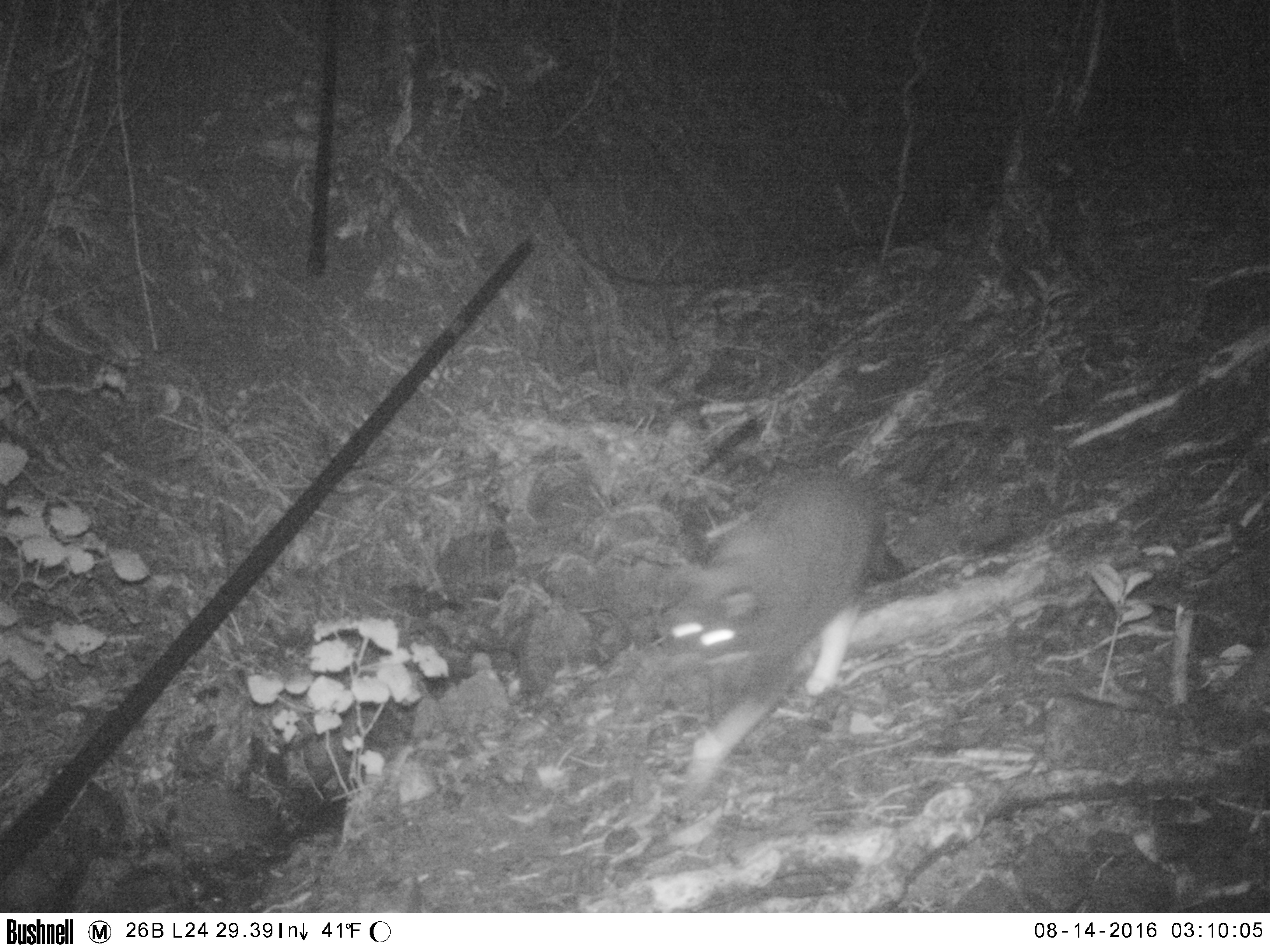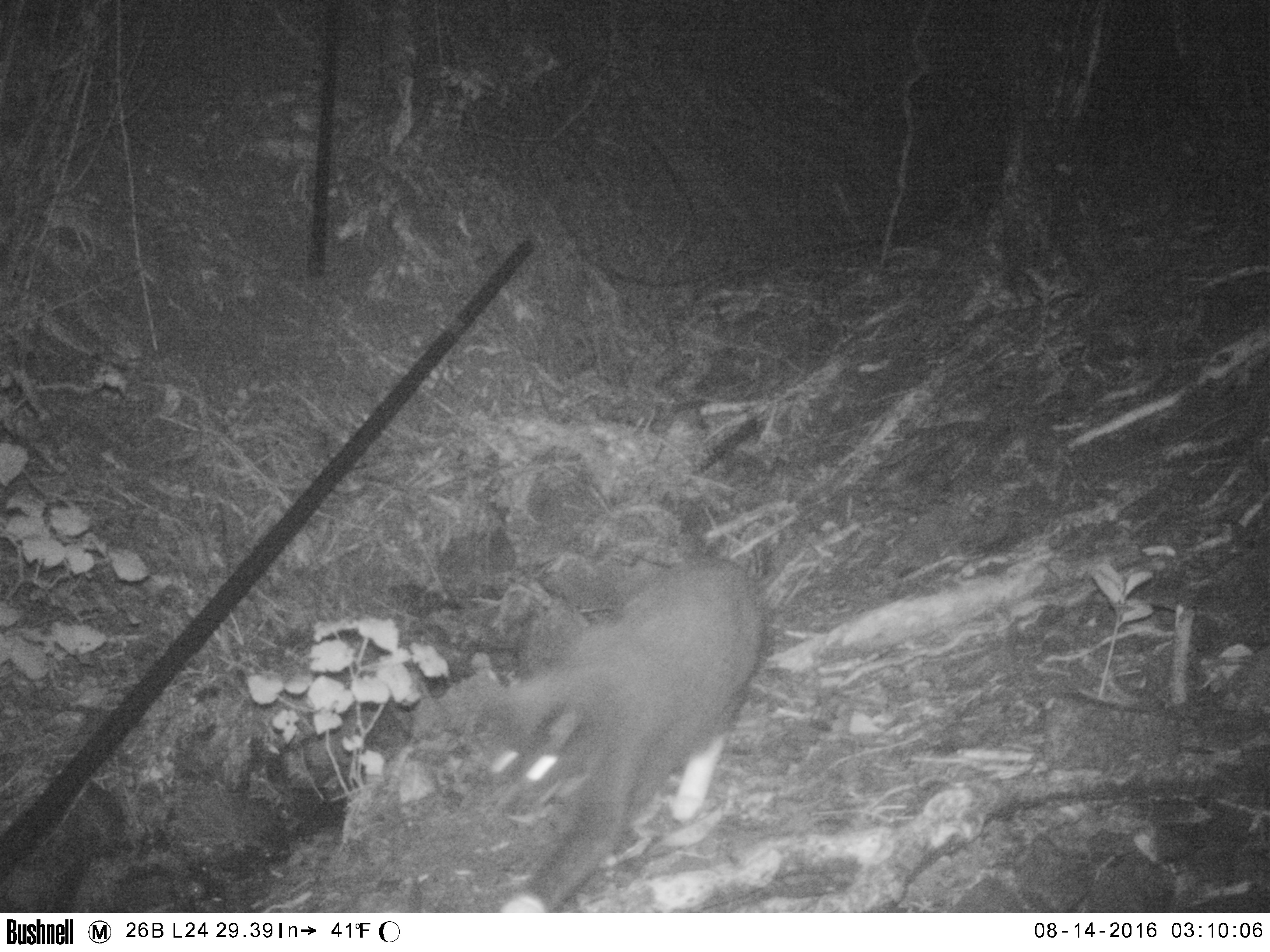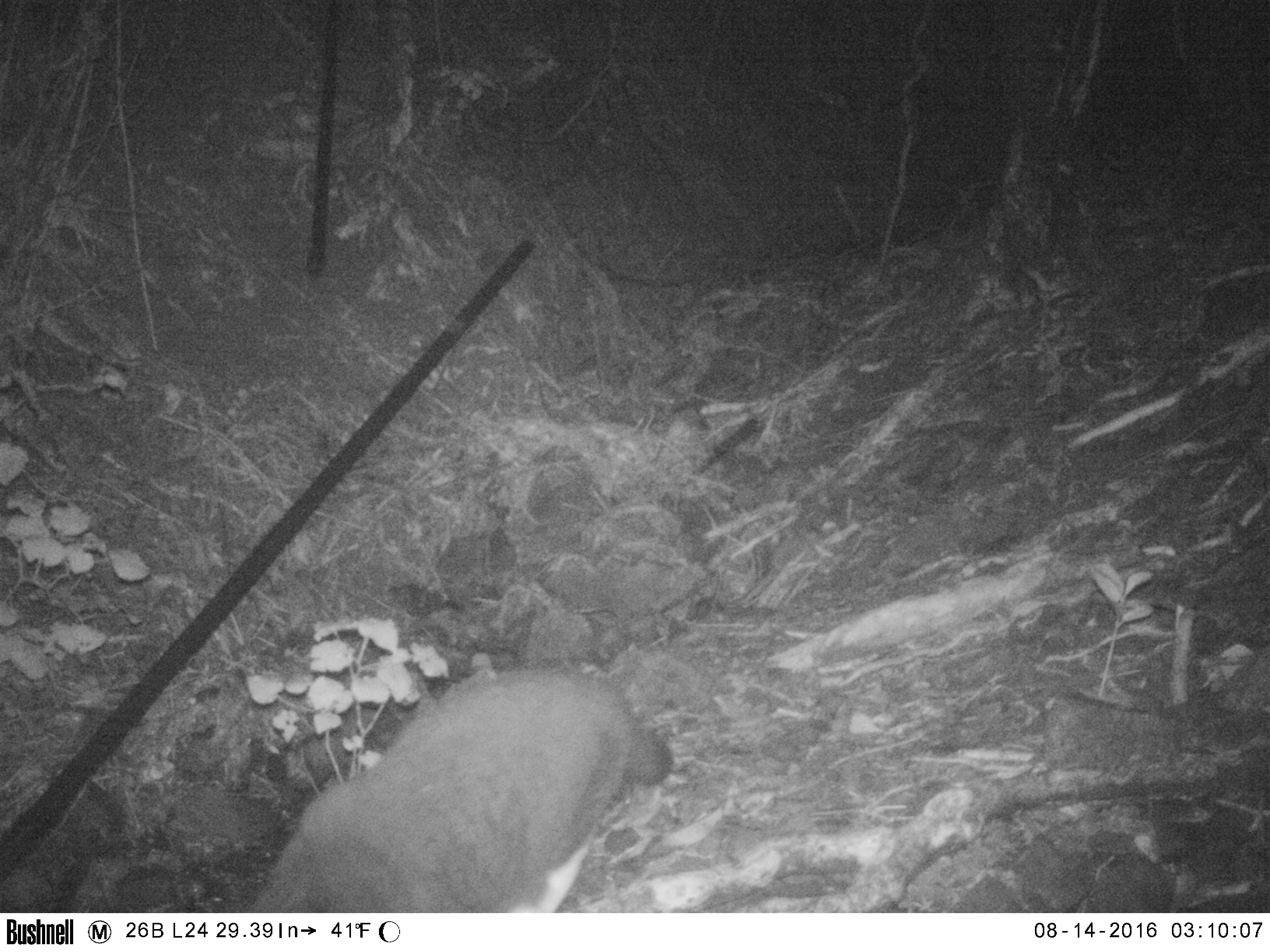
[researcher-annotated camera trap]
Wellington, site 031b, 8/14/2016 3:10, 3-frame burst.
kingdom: Animalia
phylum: Chordata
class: Mammalia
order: Carnivora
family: Felidae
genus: Felis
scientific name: Felis catus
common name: cat